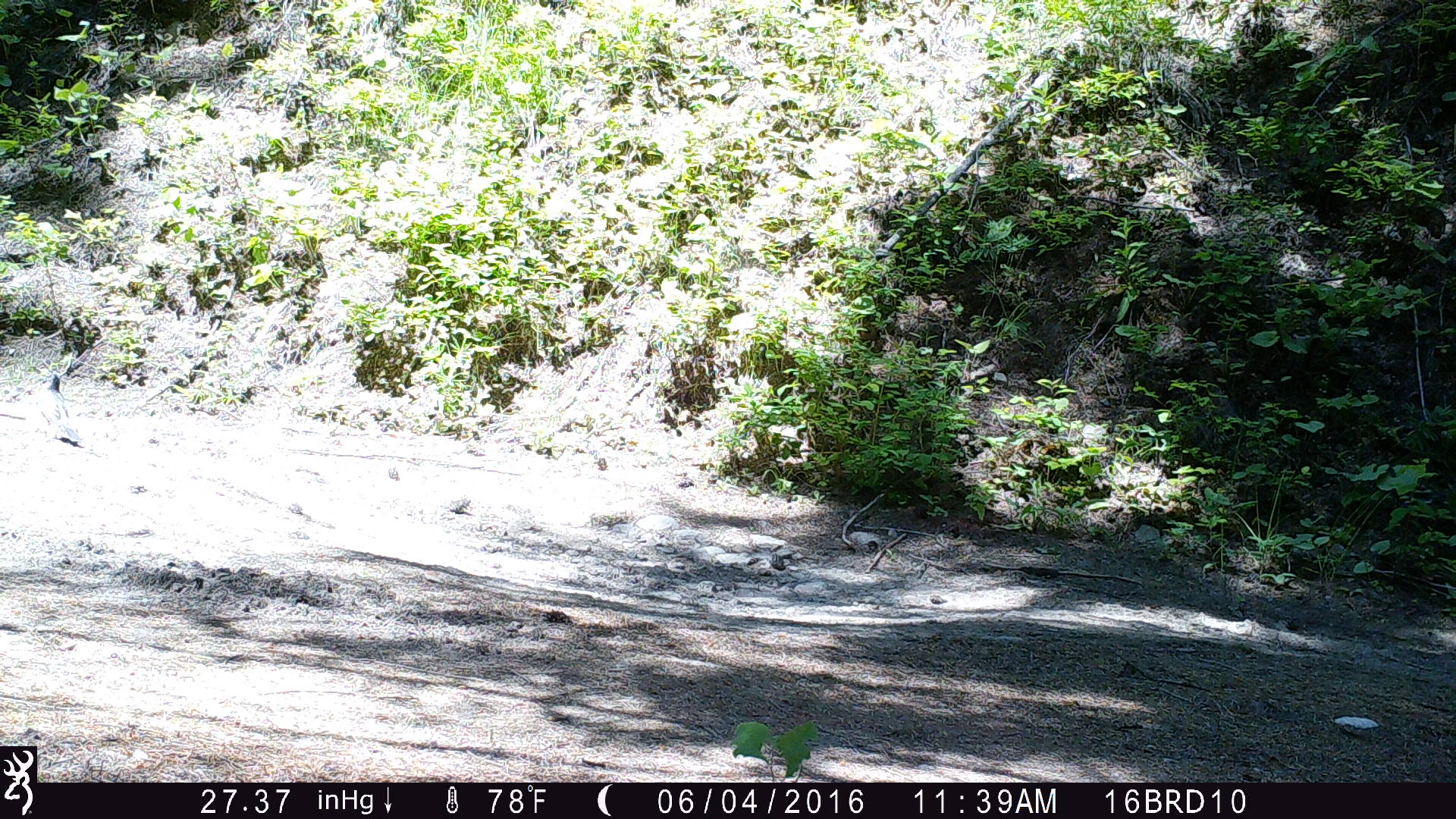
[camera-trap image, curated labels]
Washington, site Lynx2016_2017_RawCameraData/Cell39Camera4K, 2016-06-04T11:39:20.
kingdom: Animalia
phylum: Chordata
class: Aves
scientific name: Aves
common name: birds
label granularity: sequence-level